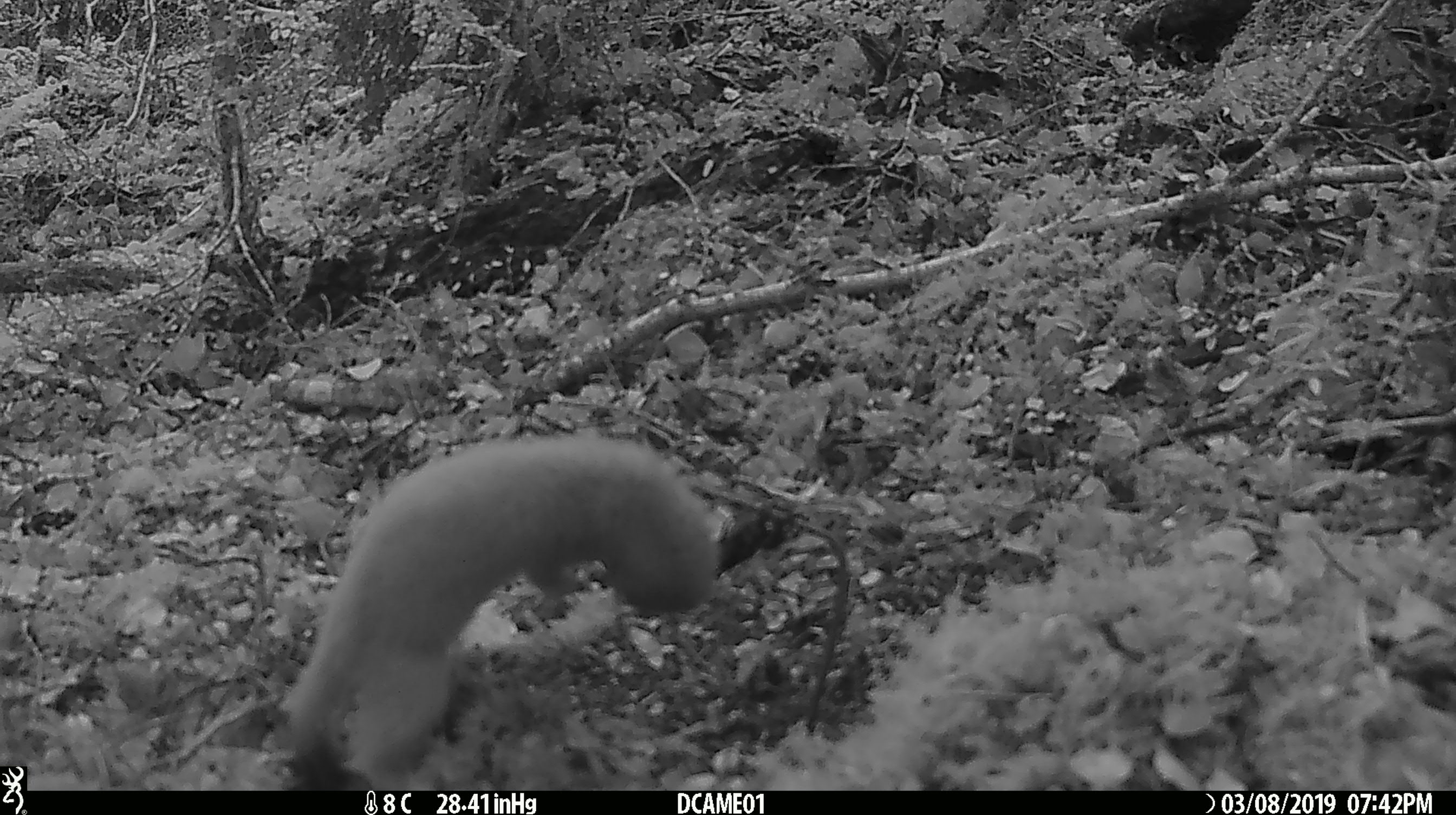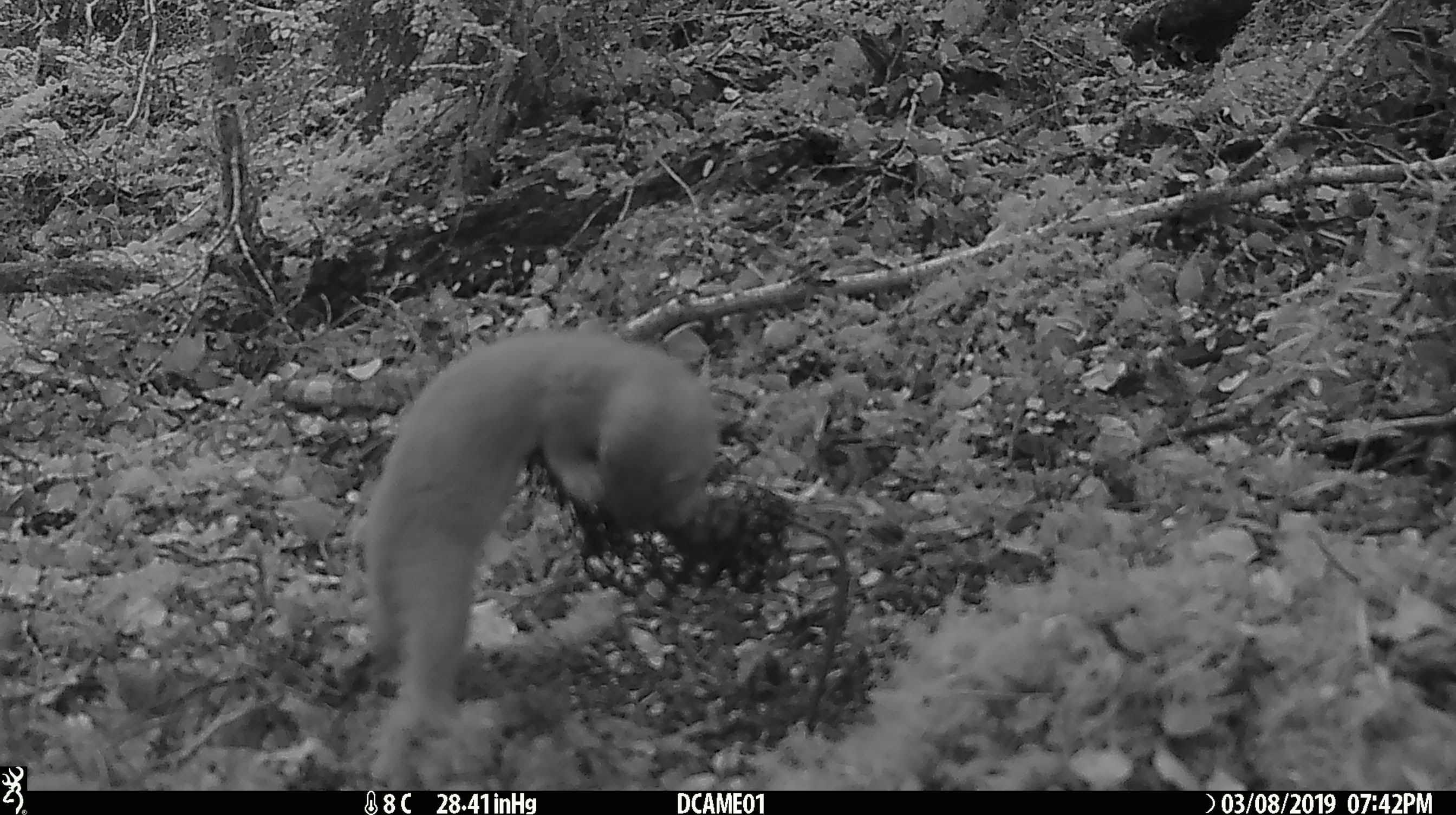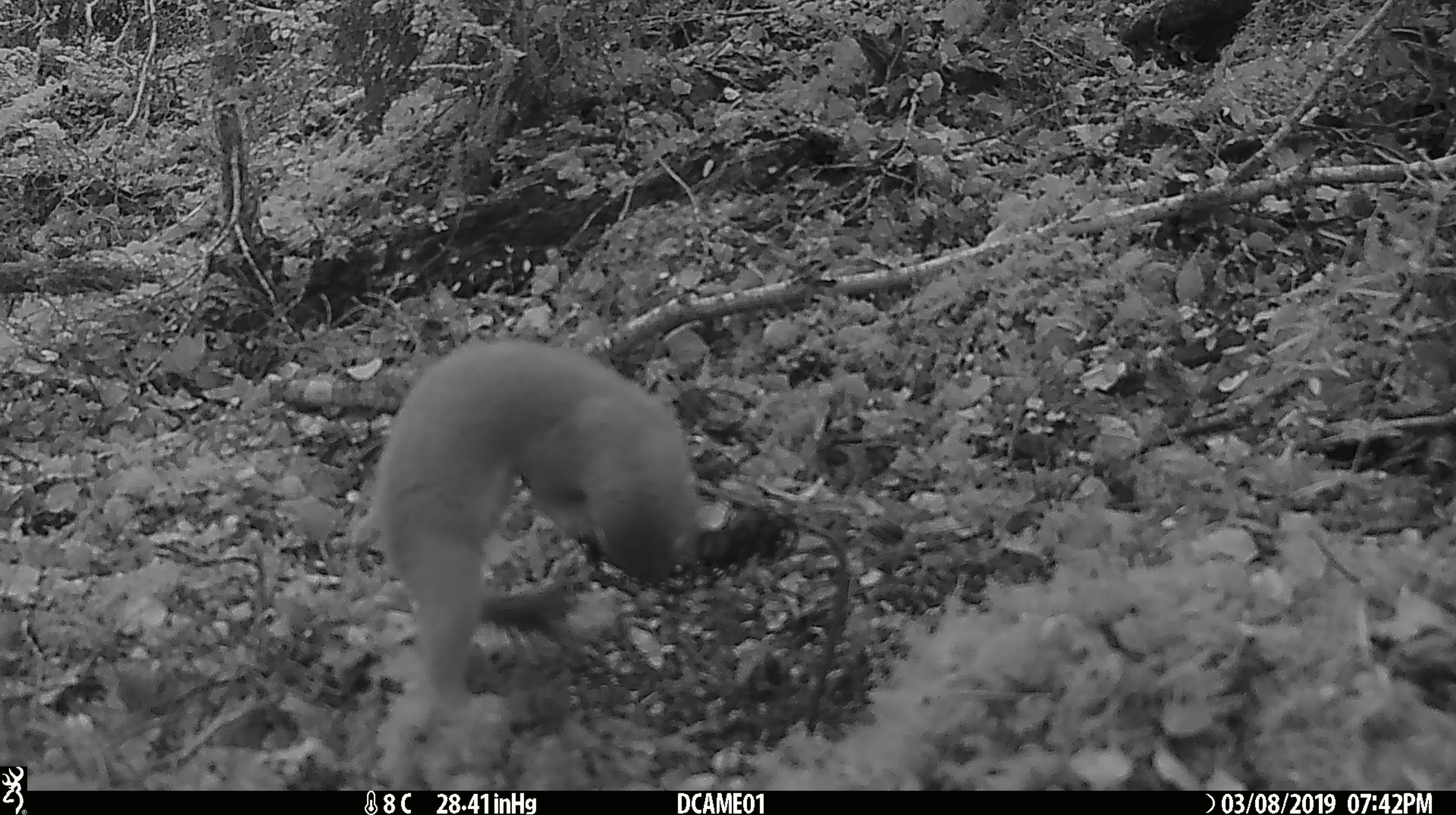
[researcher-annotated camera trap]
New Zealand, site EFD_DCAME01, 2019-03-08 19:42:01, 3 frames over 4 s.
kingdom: Animalia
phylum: Chordata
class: Mammalia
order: Carnivora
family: Mustelidae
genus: Mustela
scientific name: Mustela erminea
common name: stoat